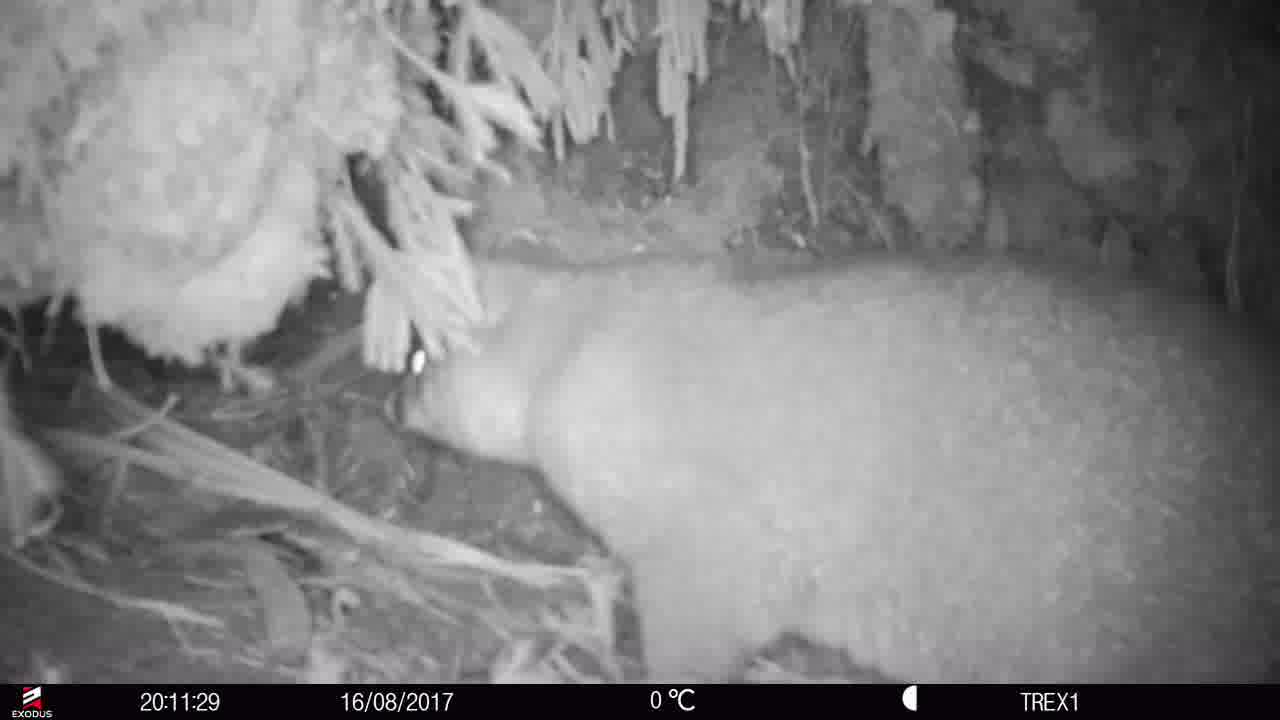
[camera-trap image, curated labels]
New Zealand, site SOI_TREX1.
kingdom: Animalia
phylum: Chordata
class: Mammalia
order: Diprotodontia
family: Phalangeridae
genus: Trichosurus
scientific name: Trichosurus vulpecula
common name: common brushtail possum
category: possum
Possum (common brushtail possum) (Trichosurus vulpecula).